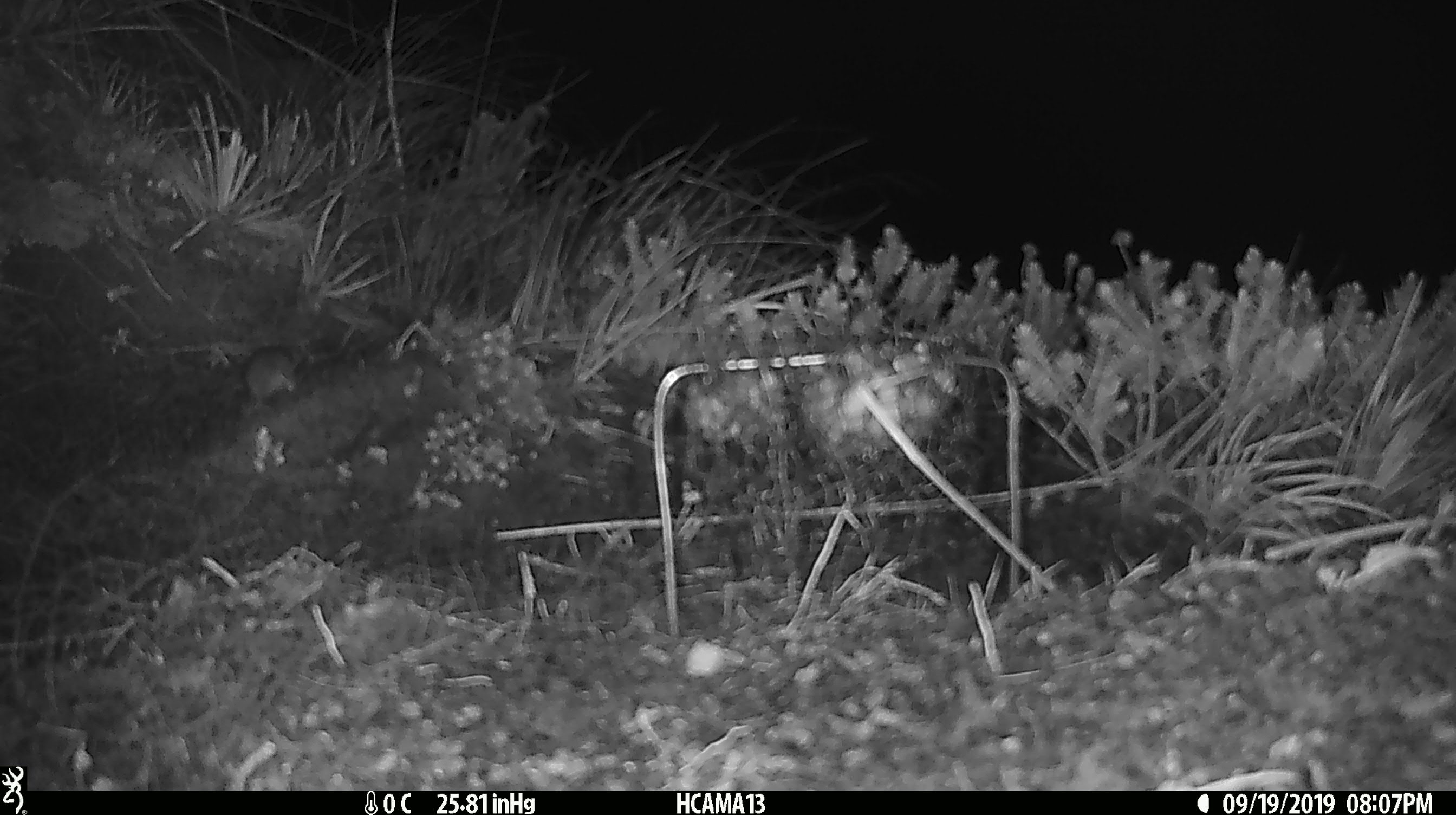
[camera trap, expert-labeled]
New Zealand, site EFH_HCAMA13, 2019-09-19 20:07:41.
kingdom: Animalia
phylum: Chordata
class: Mammalia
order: Rodentia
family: Muridae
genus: Mus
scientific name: Mus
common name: mouse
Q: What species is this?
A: Mouse (Mus).